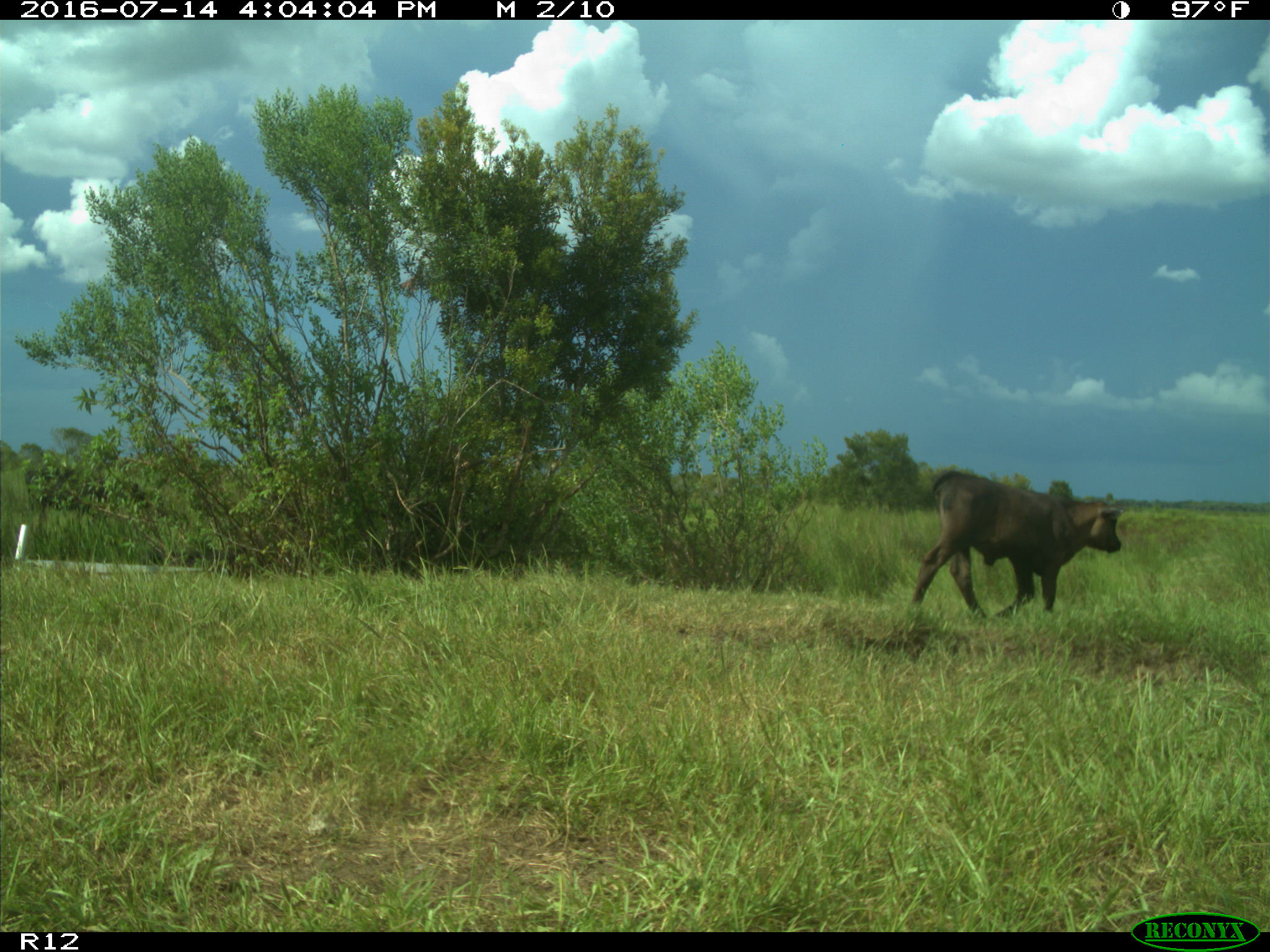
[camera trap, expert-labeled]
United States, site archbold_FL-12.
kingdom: Animalia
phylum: Chordata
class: Mammalia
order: Artiodactyla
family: Bovidae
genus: Bos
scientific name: Bos taurus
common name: domestic cow